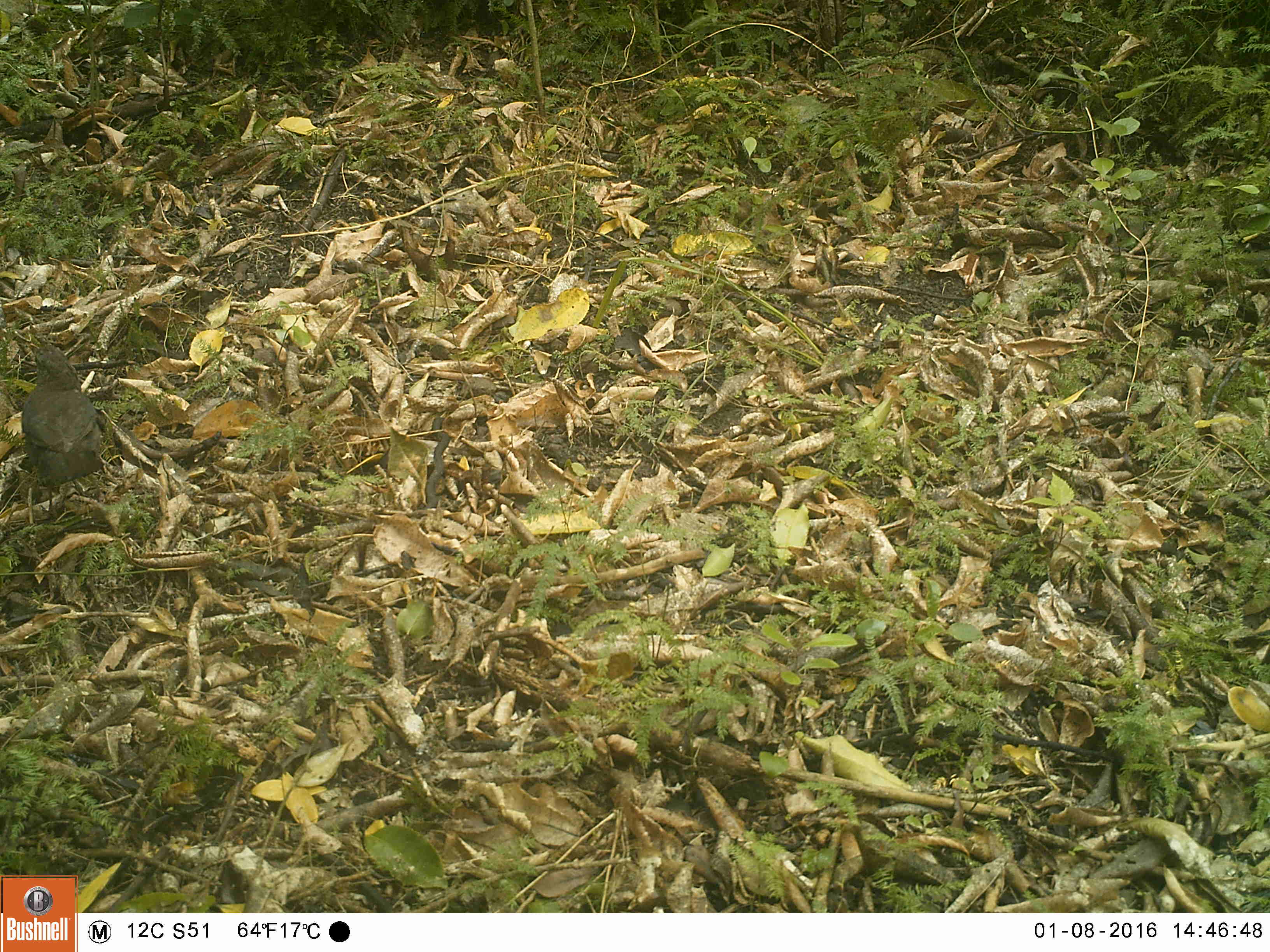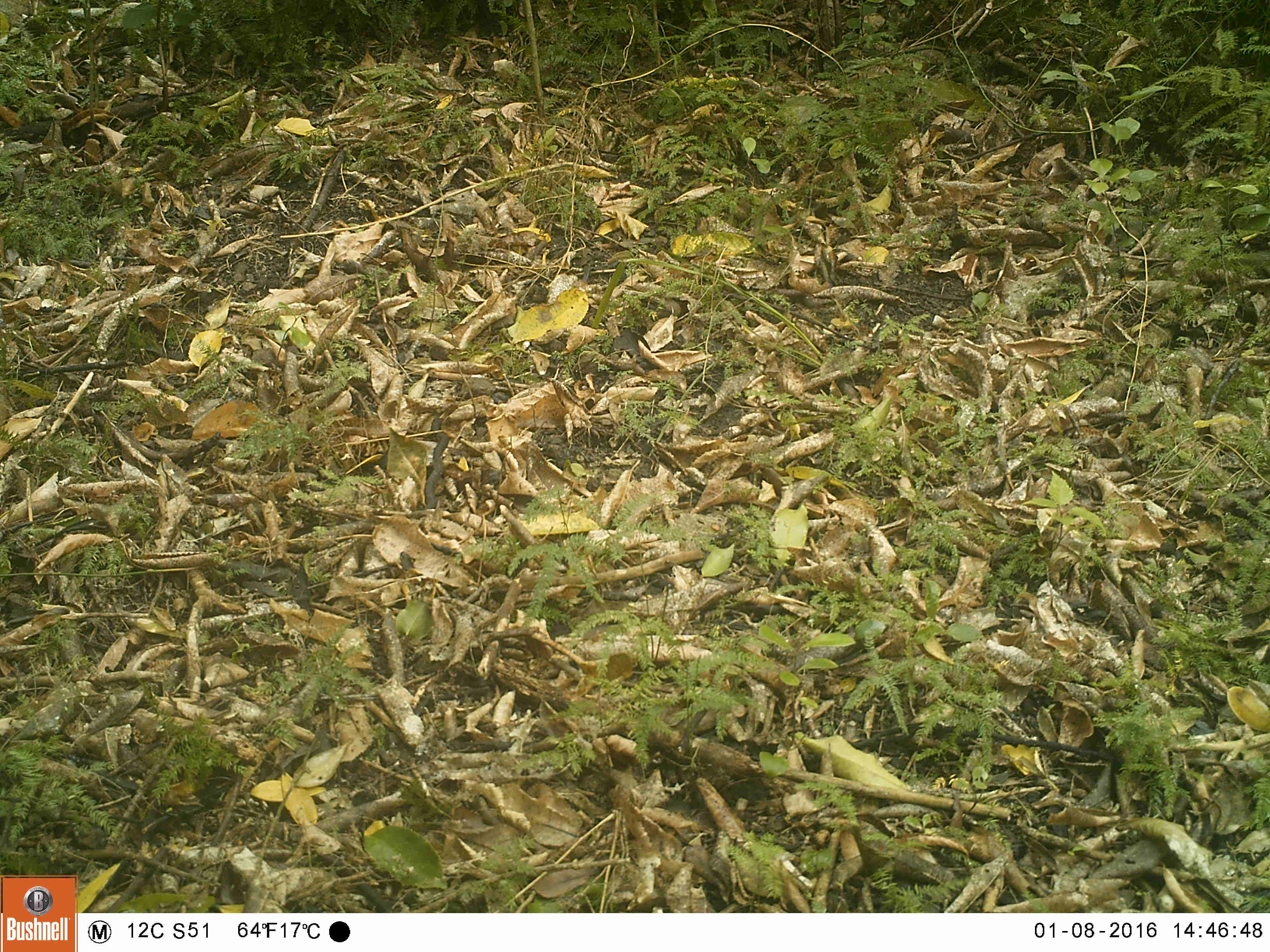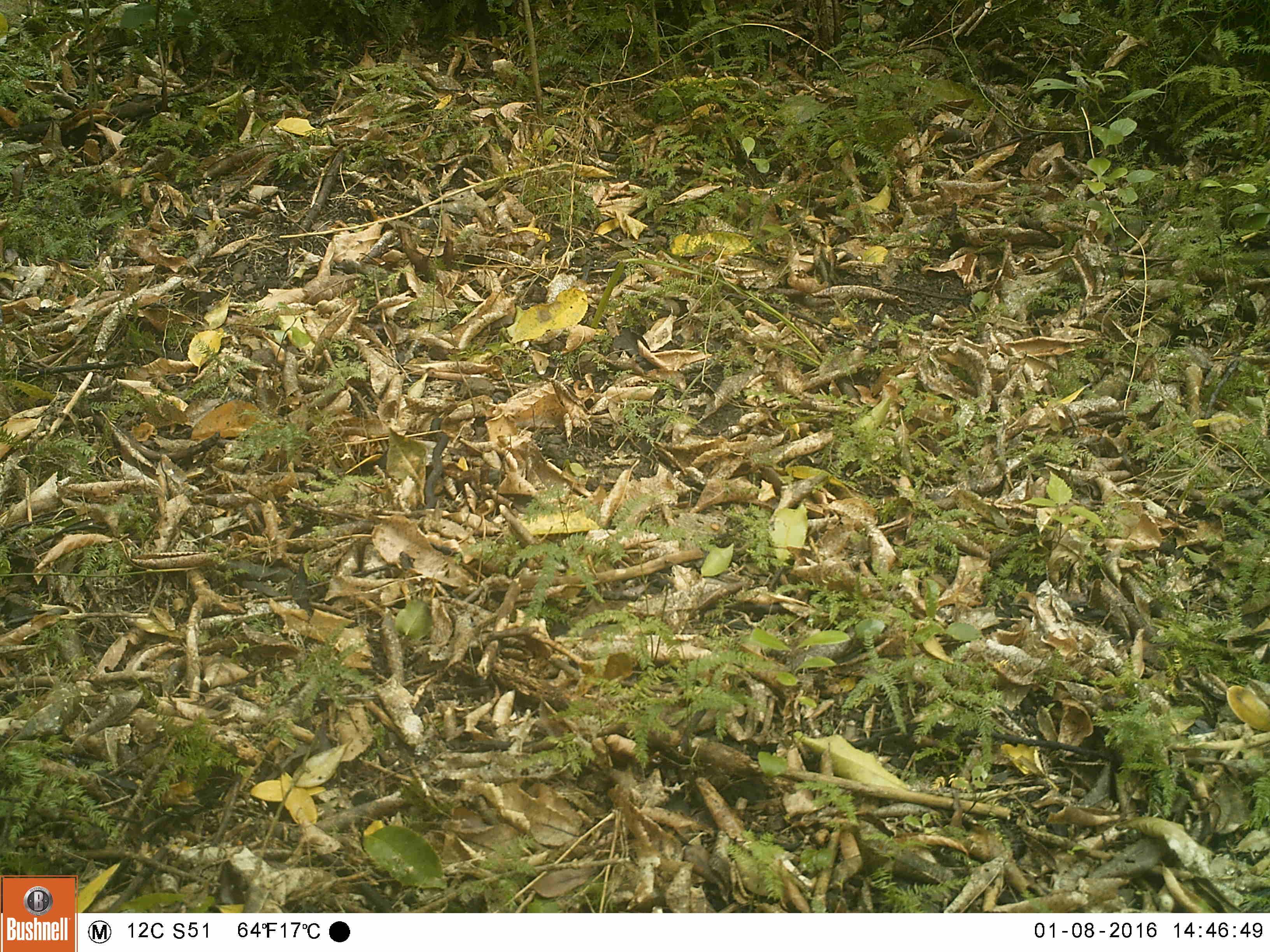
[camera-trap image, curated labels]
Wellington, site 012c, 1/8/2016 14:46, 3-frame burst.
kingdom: Animalia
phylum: Chordata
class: Aves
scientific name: Aves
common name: bird